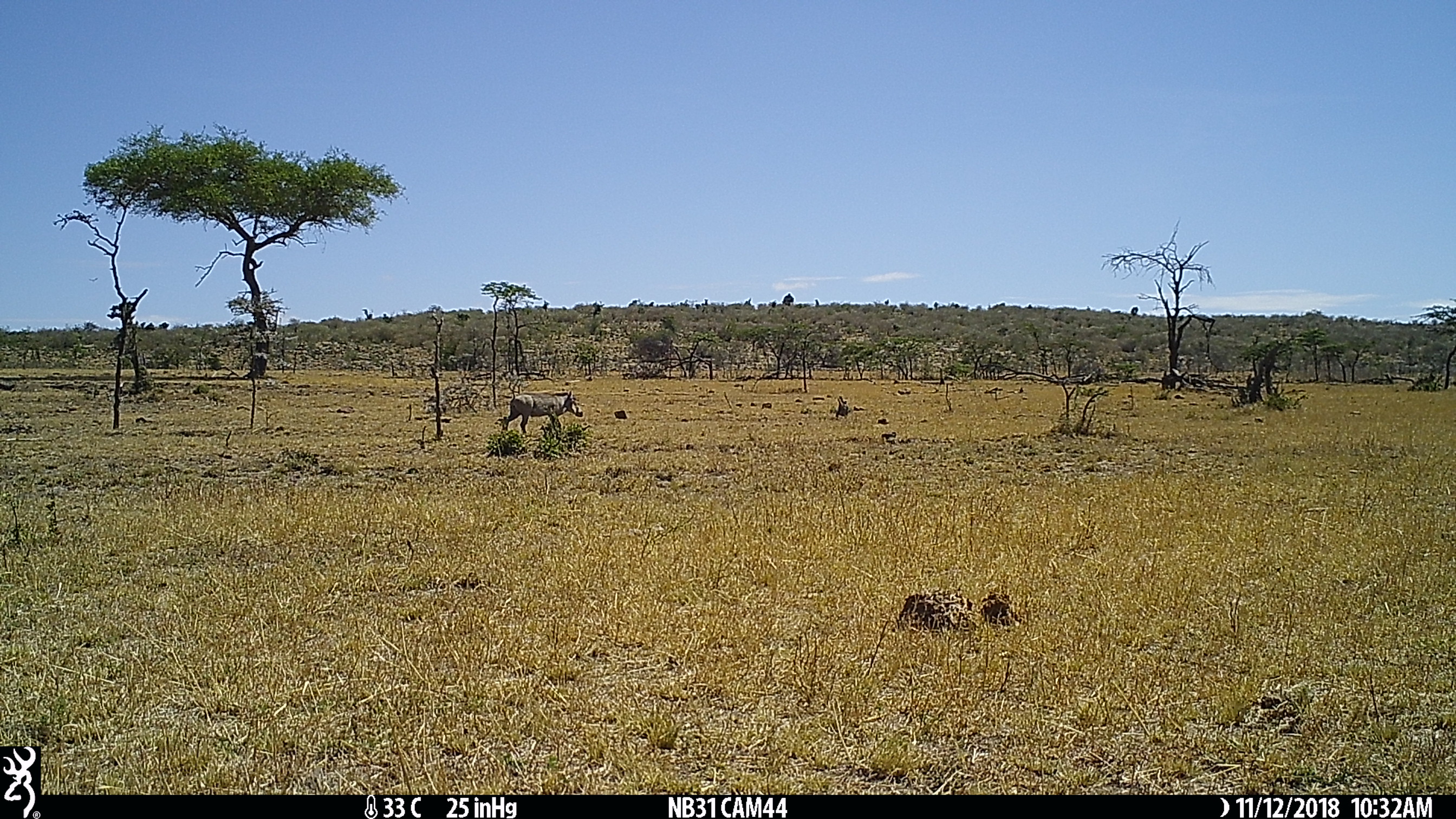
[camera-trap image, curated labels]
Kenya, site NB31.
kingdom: Animalia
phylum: Chordata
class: Mammalia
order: Artiodactyla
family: Suidae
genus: Phacochoerus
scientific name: Phacochoerus africanus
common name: common warthog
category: warthog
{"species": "warthog (common warthog) (Phacochoerus africanus)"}